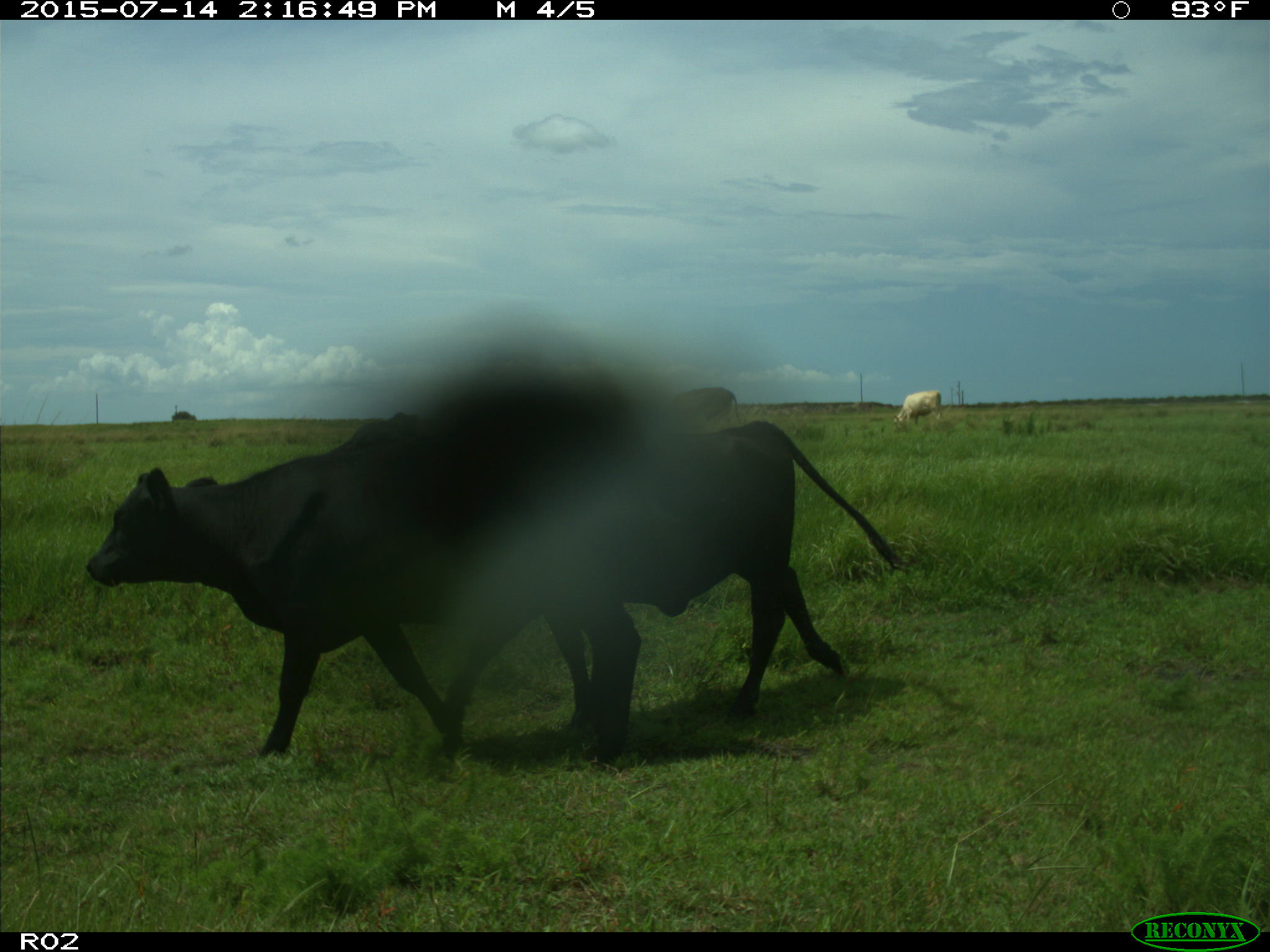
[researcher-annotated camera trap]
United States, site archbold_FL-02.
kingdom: Animalia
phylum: Chordata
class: Mammalia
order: Artiodactyla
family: Bovidae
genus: Bos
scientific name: Bos taurus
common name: domestic cow